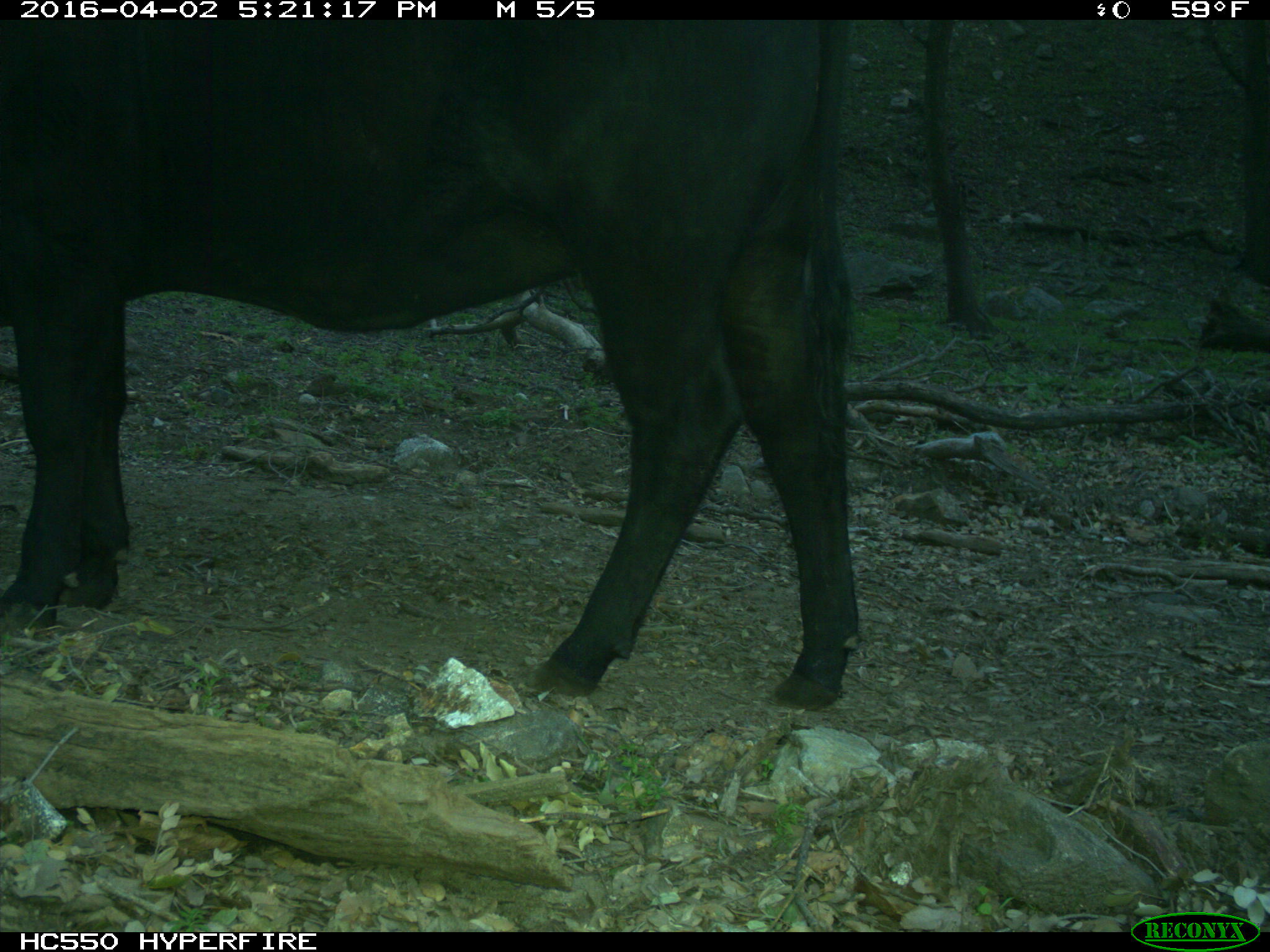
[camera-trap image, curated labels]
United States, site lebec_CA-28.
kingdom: Animalia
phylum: Chordata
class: Mammalia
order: Artiodactyla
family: Bovidae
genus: Bos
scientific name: Bos taurus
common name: domestic cow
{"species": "Bos taurus (domestic cow)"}